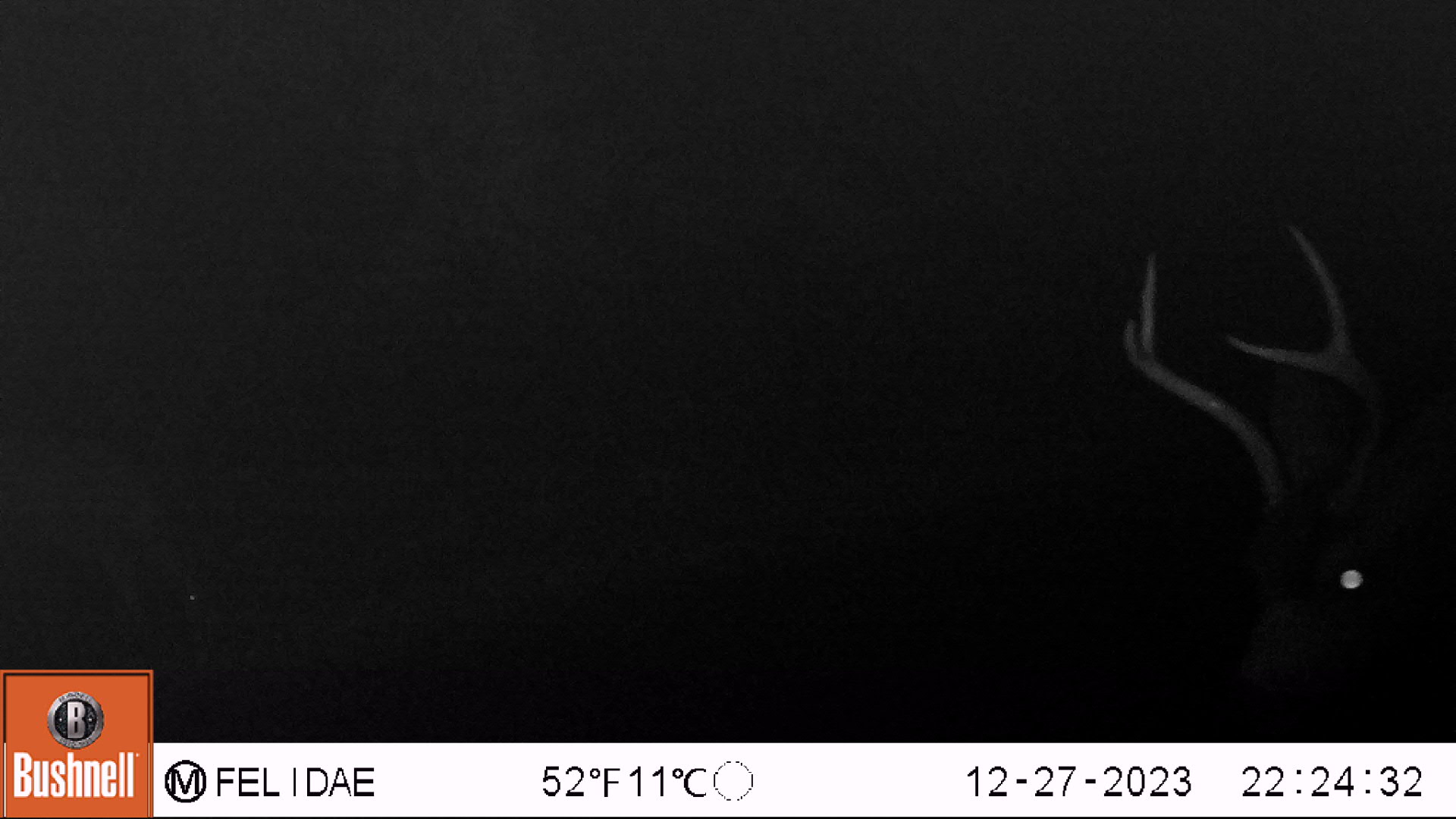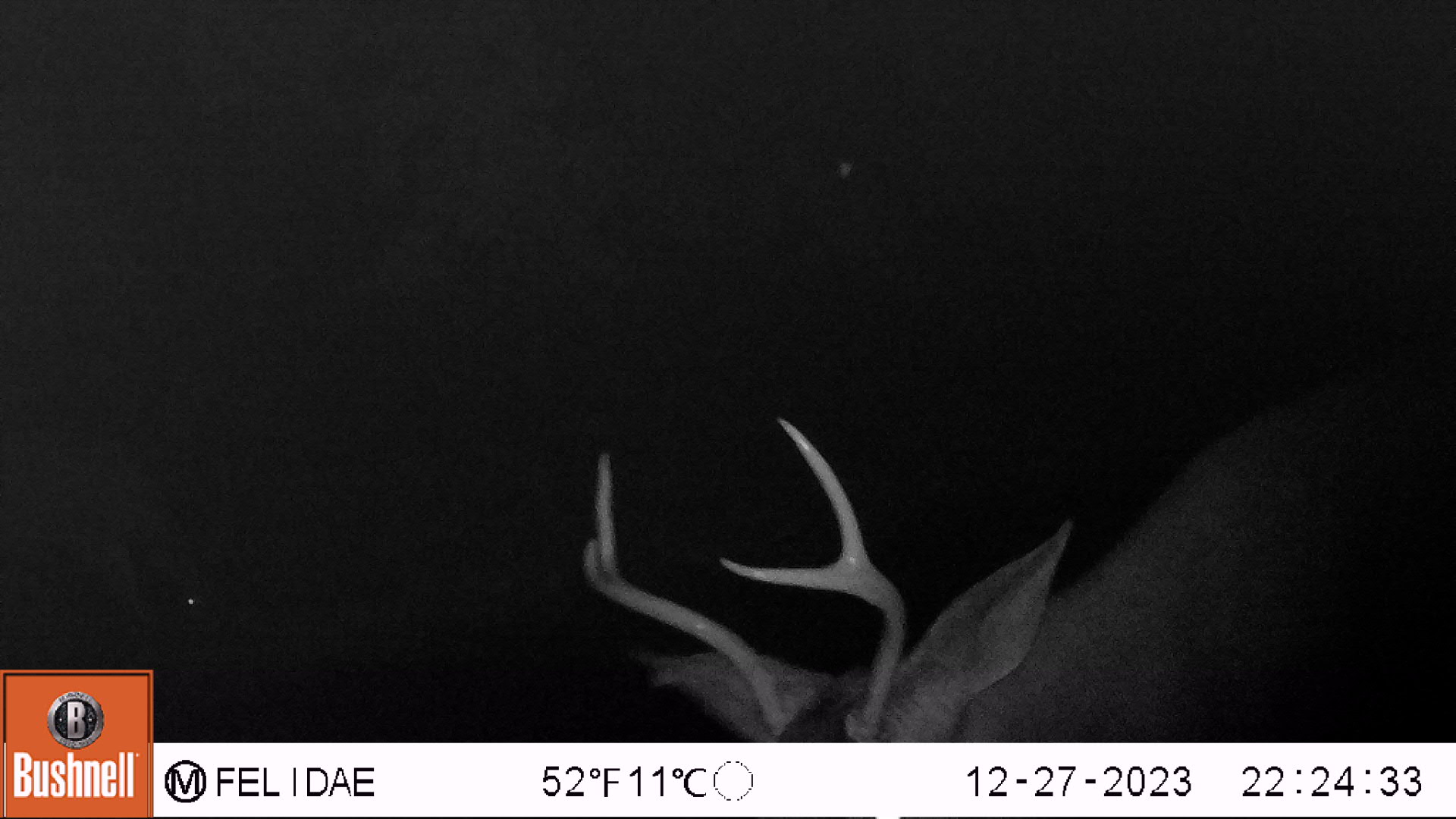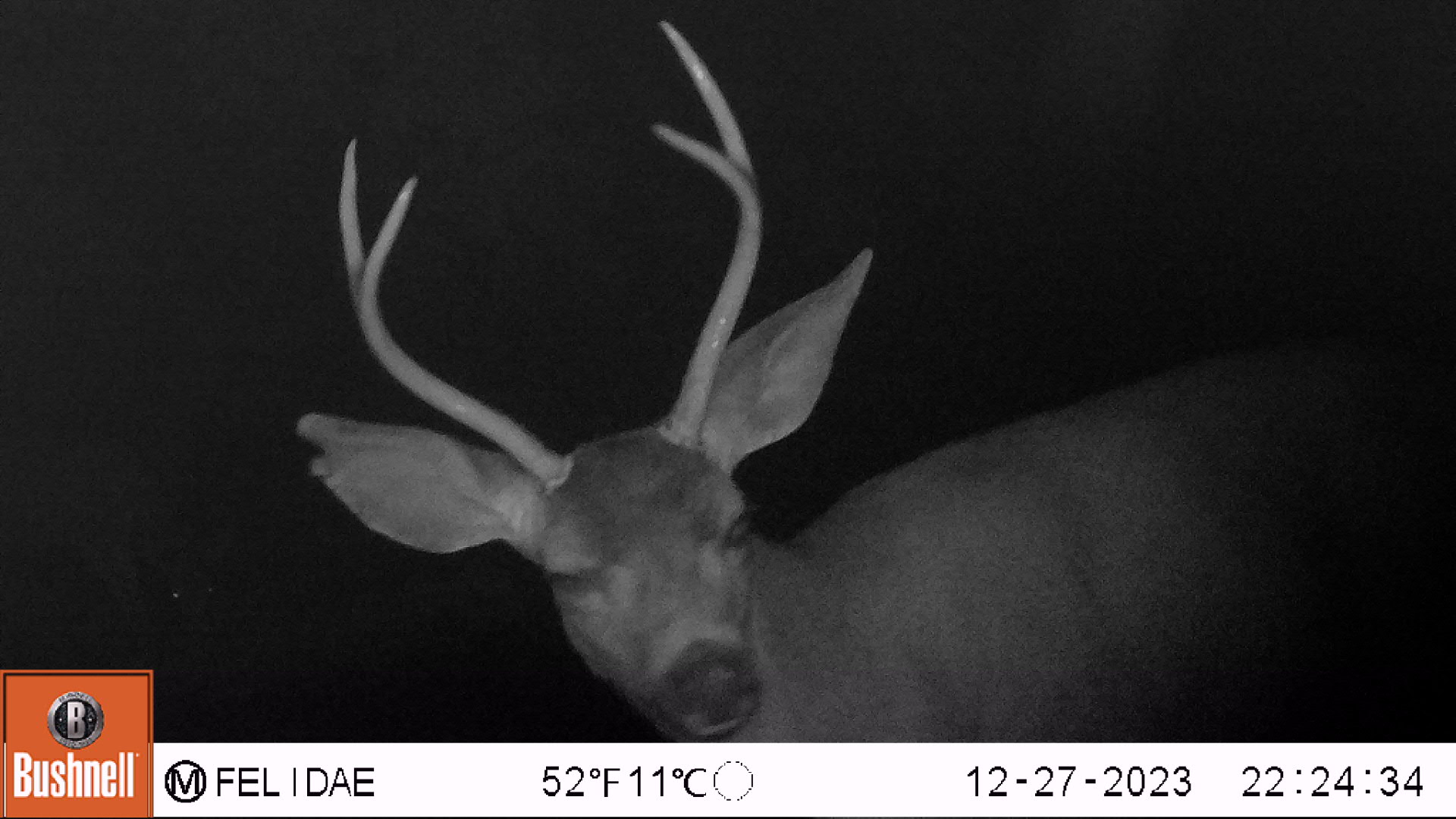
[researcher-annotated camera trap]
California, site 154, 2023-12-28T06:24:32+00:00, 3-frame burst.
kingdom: Animalia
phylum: Chordata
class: Mammalia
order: Artiodactyla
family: Cervidae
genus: Odocoileus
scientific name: Odocoileus hemionus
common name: mule deer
Mule deer (Odocoileus hemionus).